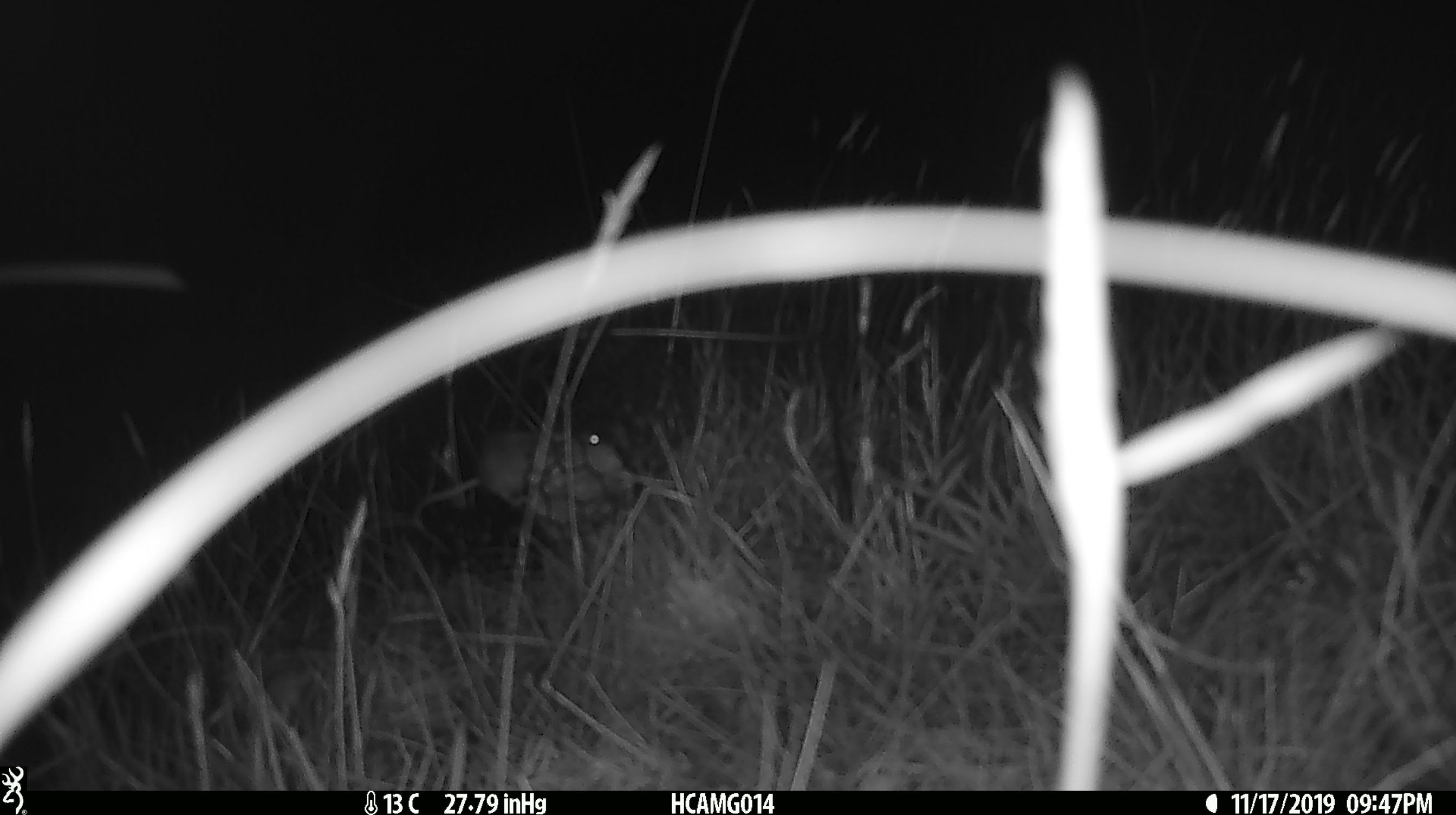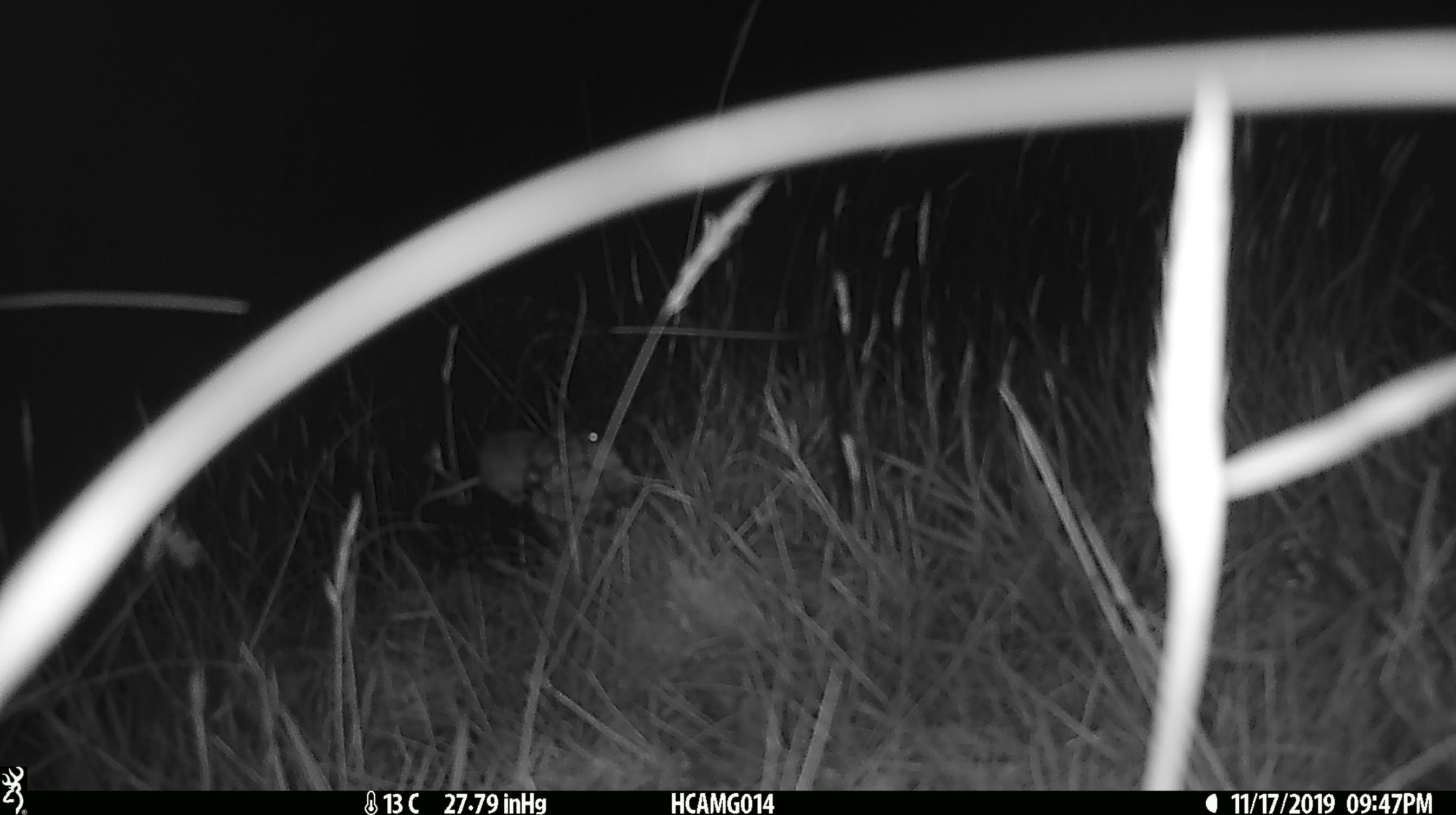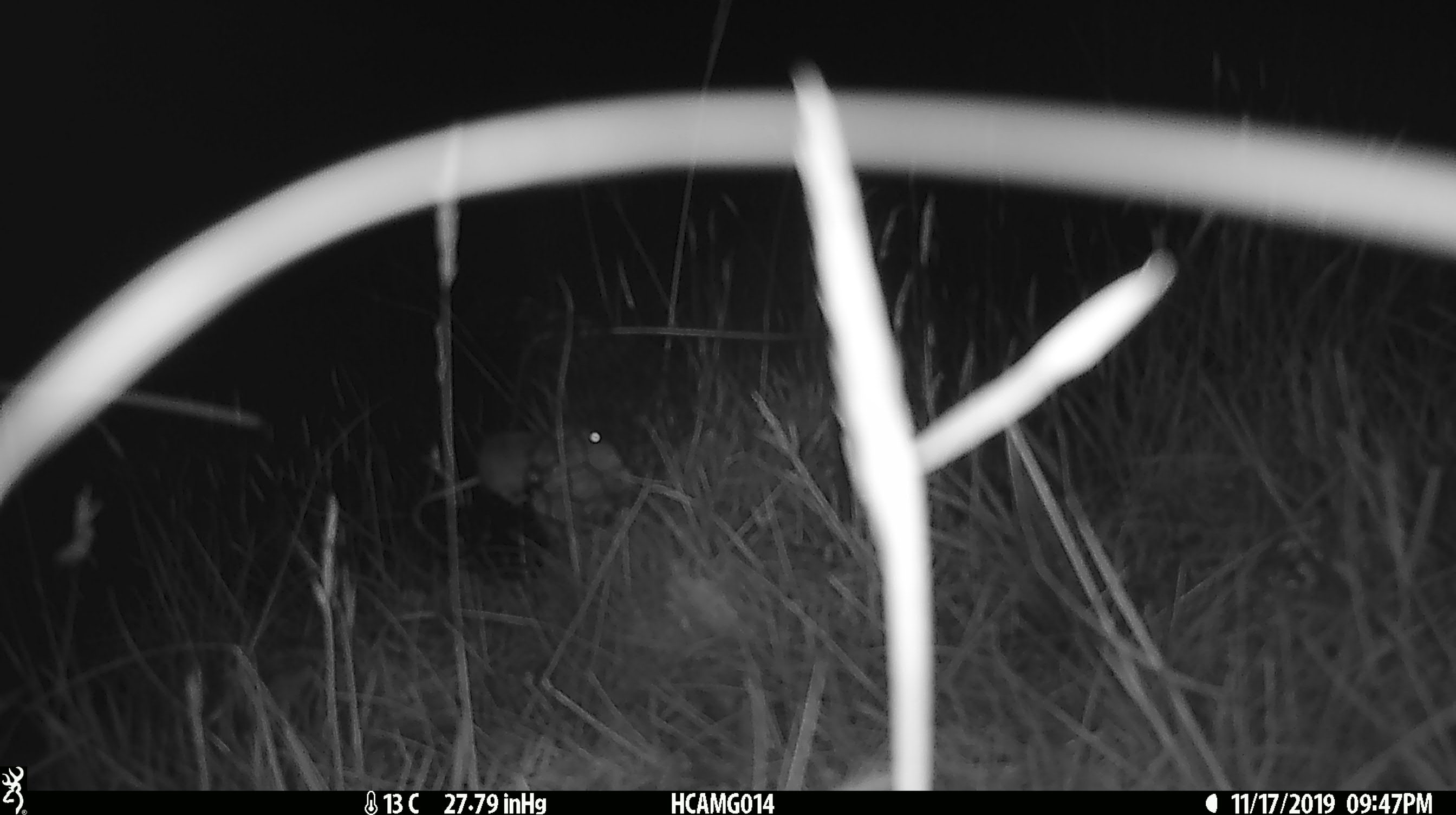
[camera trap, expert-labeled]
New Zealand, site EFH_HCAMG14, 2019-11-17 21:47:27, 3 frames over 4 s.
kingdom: Animalia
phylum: Chordata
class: Mammalia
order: Rodentia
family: Muridae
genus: Mus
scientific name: Mus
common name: mouse